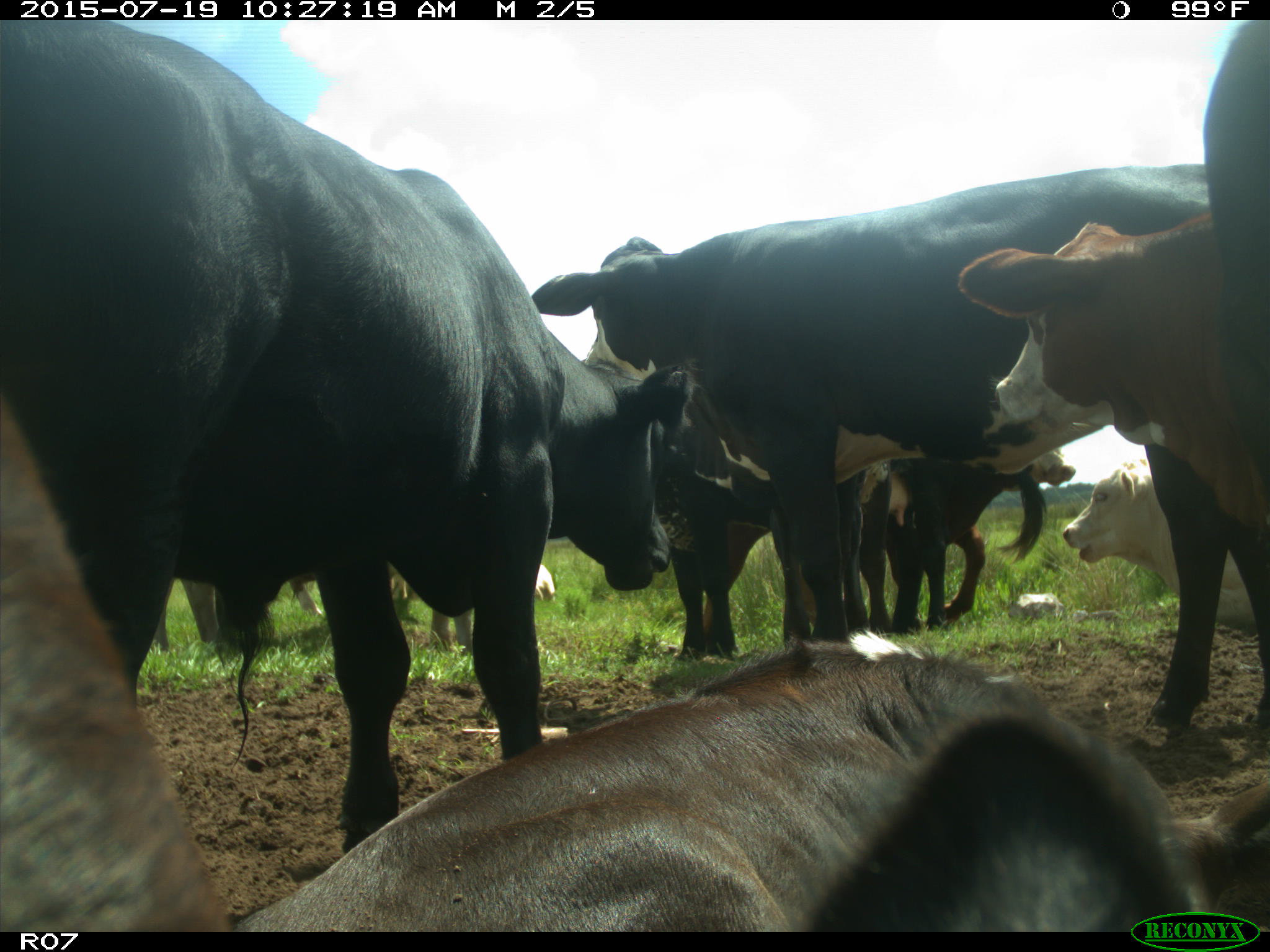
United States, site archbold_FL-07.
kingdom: Animalia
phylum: Chordata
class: Mammalia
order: Artiodactyla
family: Bovidae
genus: Bos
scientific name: Bos taurus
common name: domestic cow